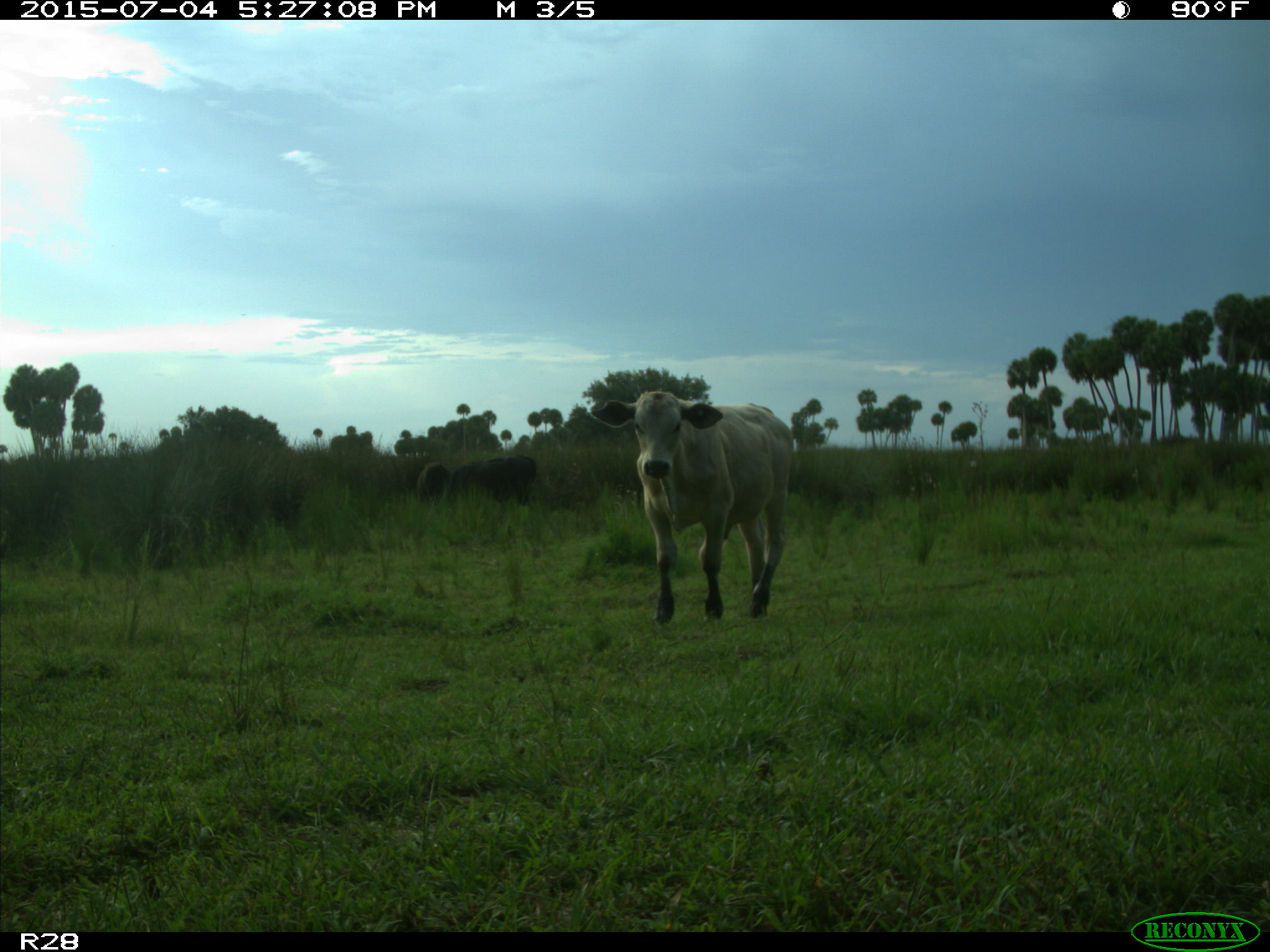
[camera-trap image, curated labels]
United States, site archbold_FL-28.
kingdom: Animalia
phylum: Chordata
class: Mammalia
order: Artiodactyla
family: Bovidae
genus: Bos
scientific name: Bos taurus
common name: domestic cow